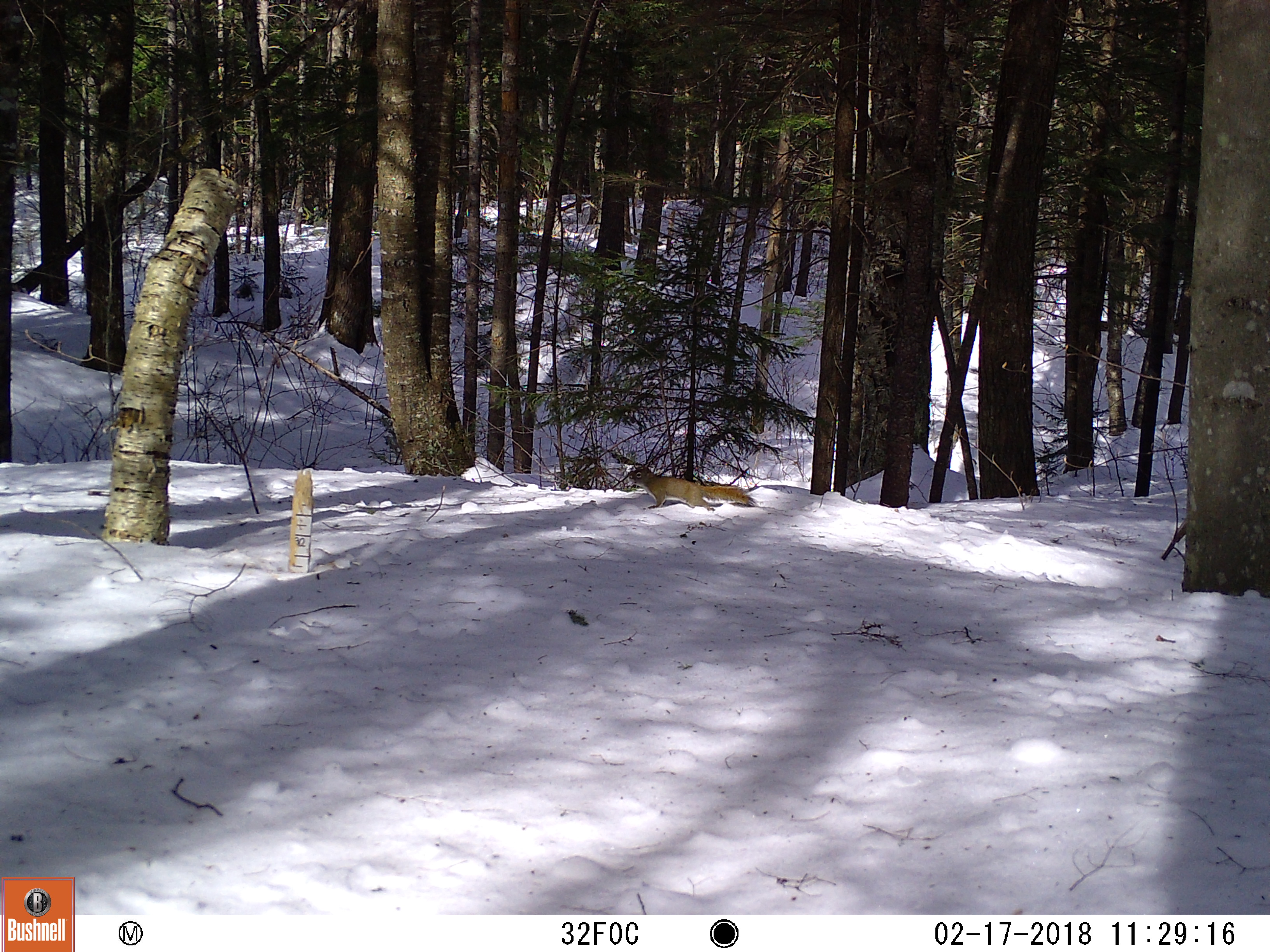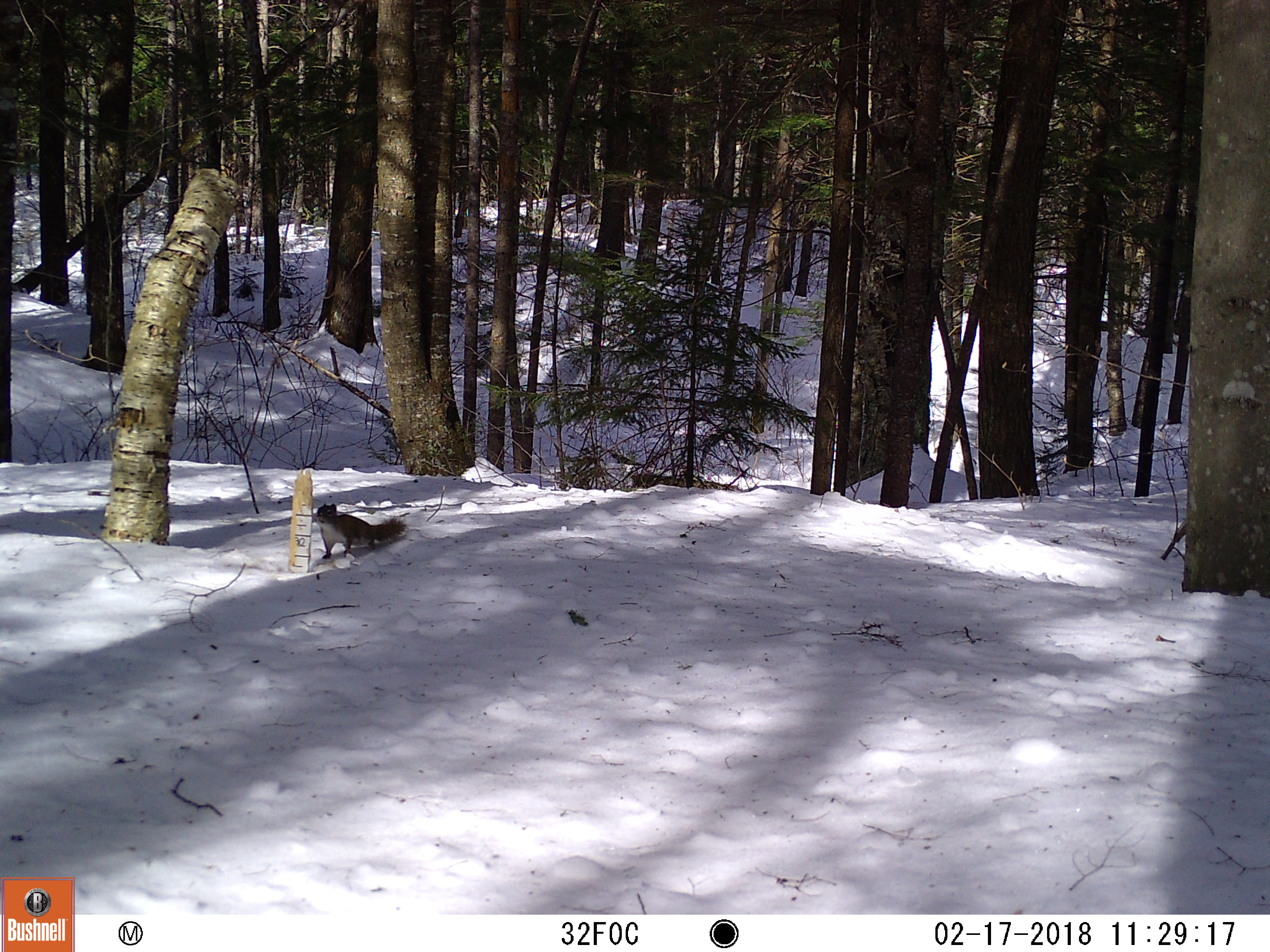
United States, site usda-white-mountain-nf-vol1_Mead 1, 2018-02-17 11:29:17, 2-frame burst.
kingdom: Animalia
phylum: Chordata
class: Mammalia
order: Rodentia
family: Sciuridae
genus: Tamiasciurus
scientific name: Tamiasciurus hudsonicus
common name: red squirrel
Red squirrel (Tamiasciurus hudsonicus).